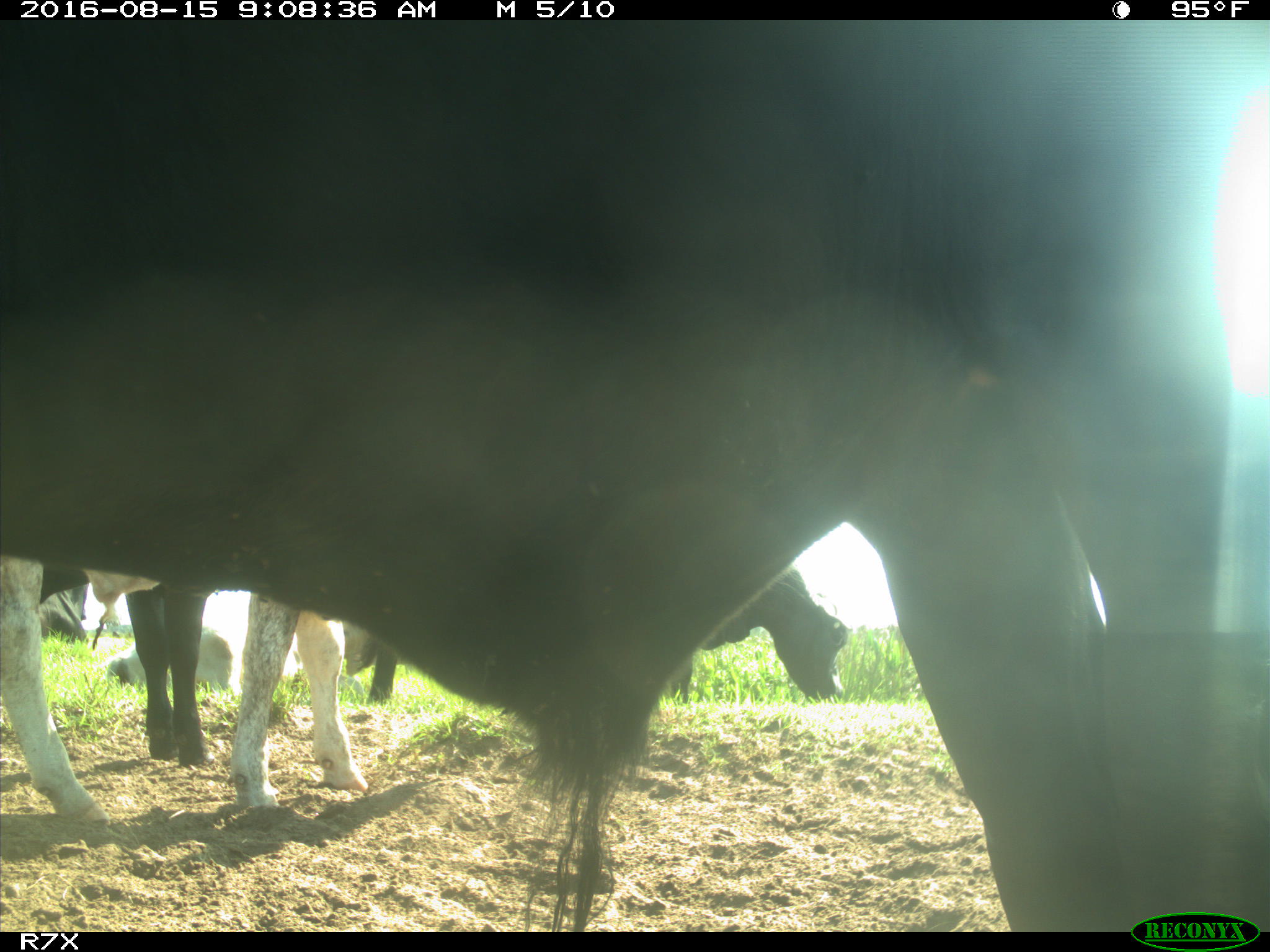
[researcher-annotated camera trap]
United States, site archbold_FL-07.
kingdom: Animalia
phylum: Chordata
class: Mammalia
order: Artiodactyla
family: Bovidae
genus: Bos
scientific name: Bos taurus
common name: domestic cow